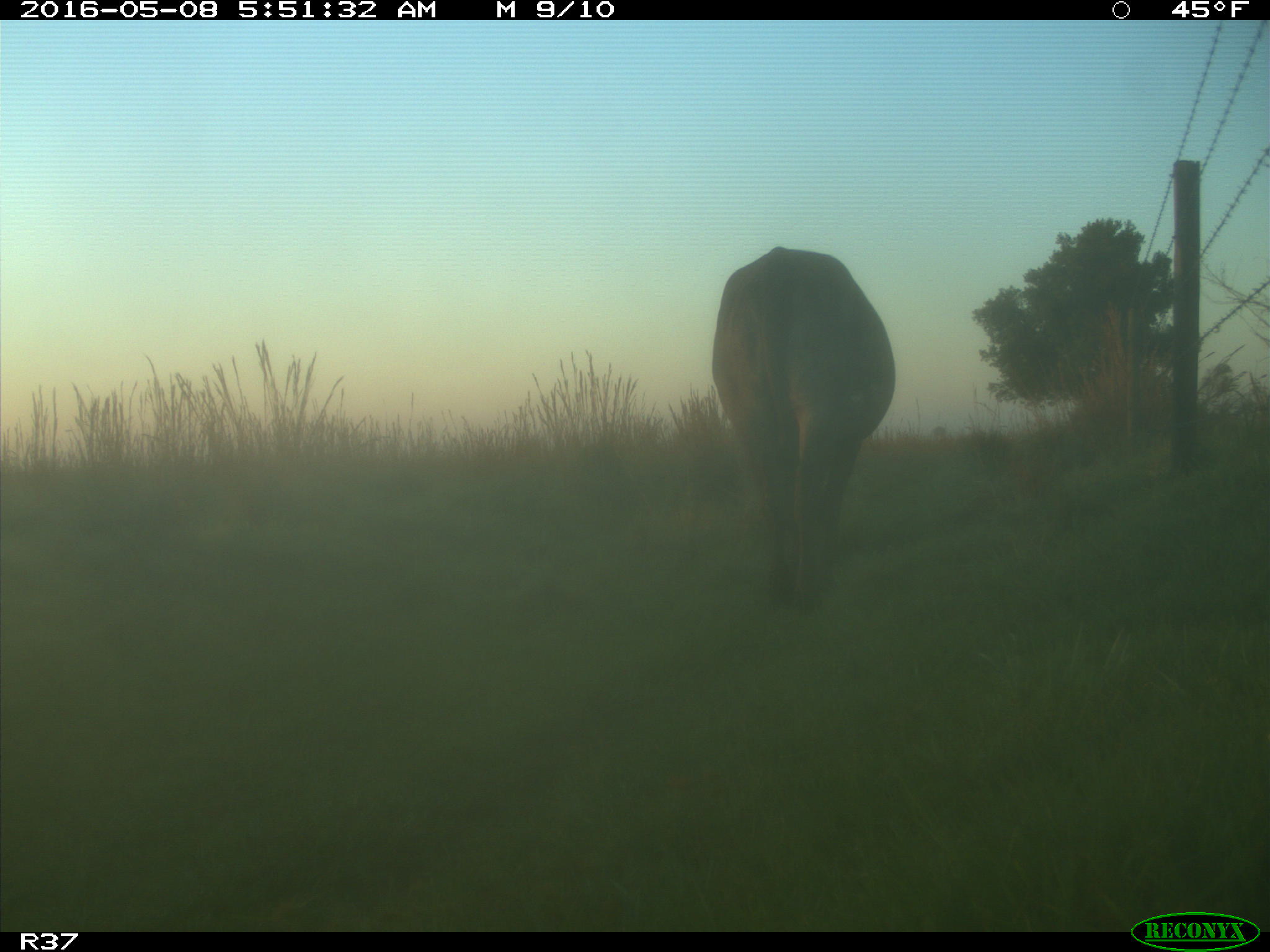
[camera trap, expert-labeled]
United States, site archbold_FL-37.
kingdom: Animalia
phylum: Chordata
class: Mammalia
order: Artiodactyla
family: Bovidae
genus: Bos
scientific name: Bos taurus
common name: domestic cow